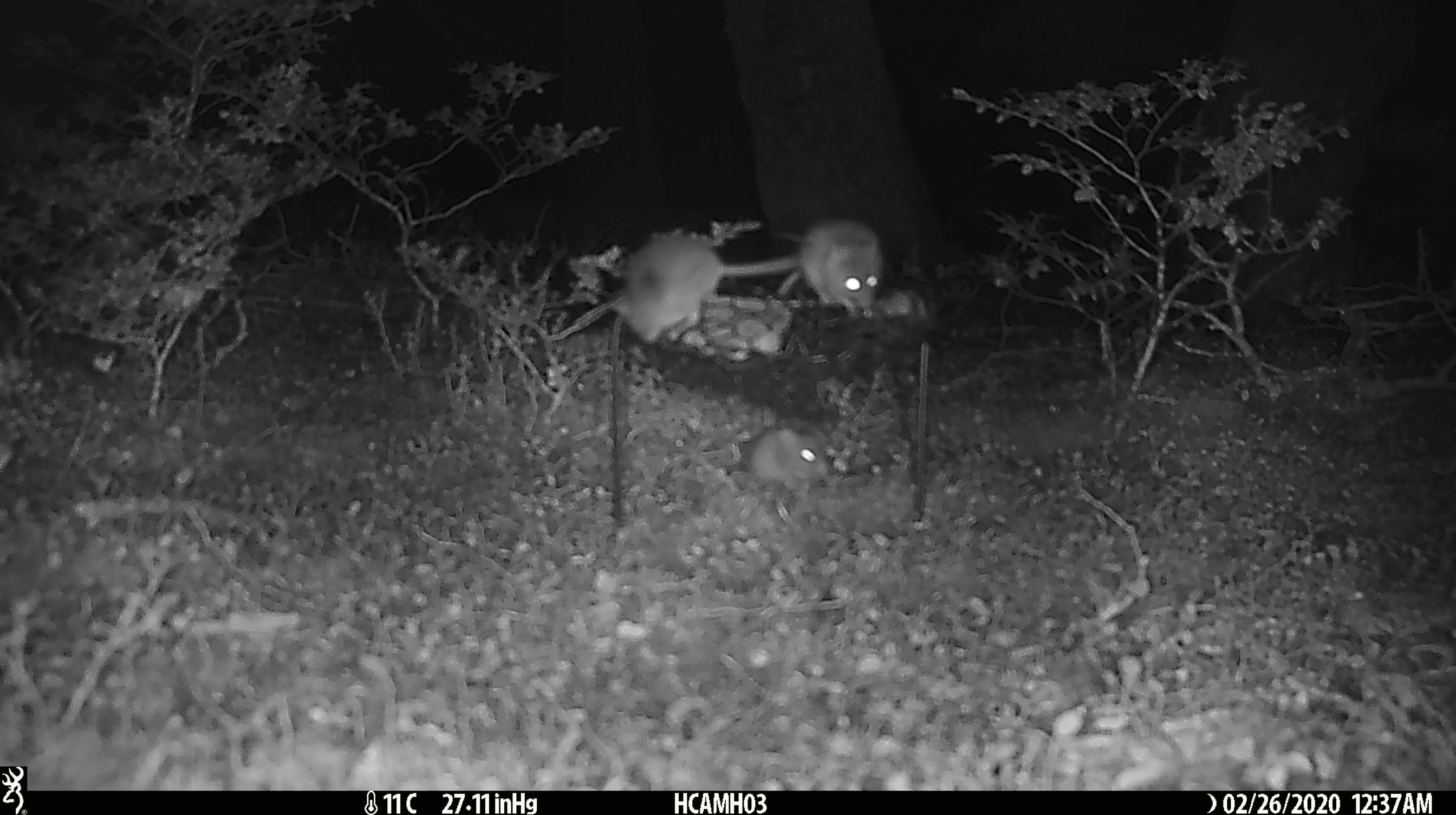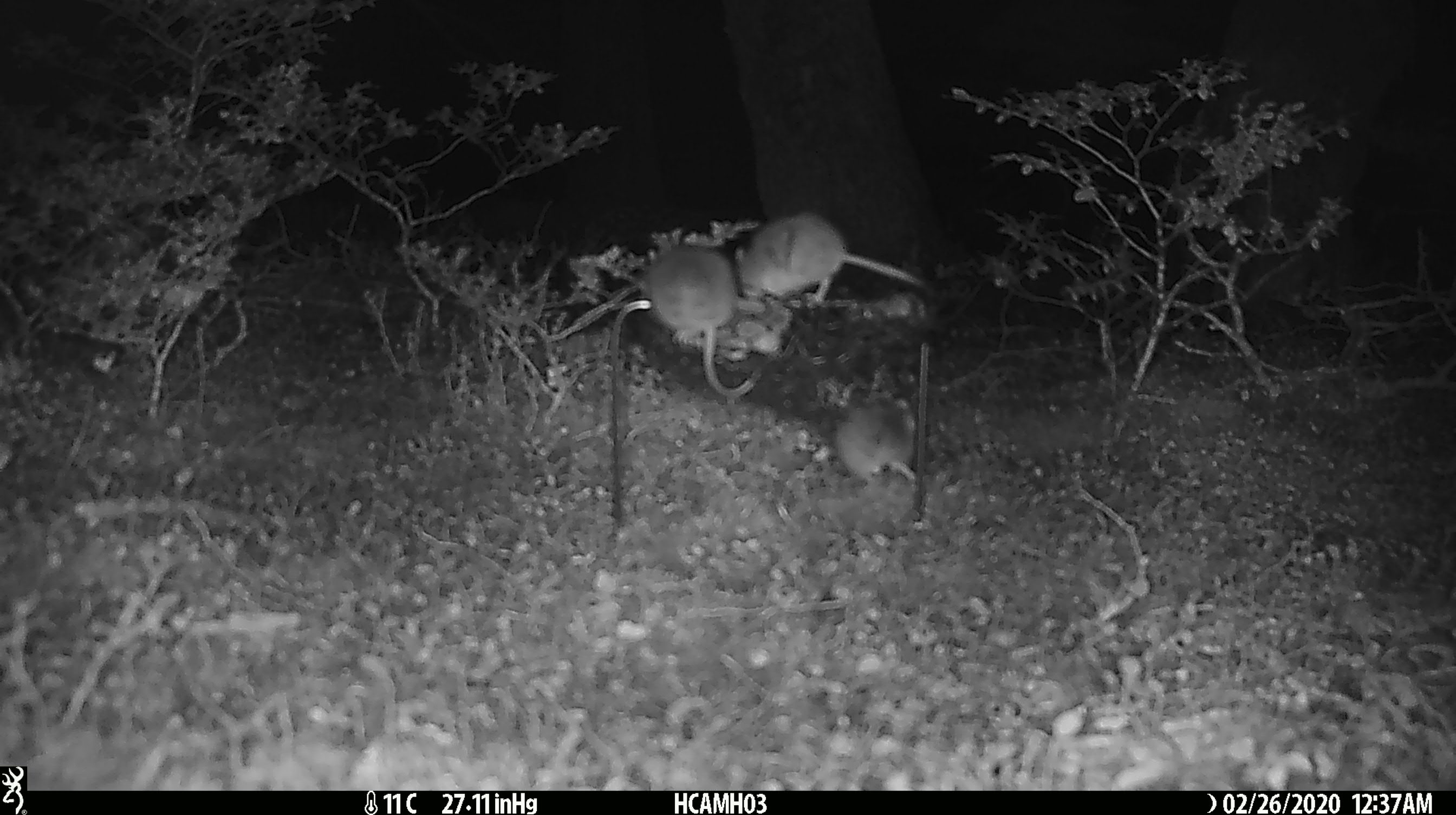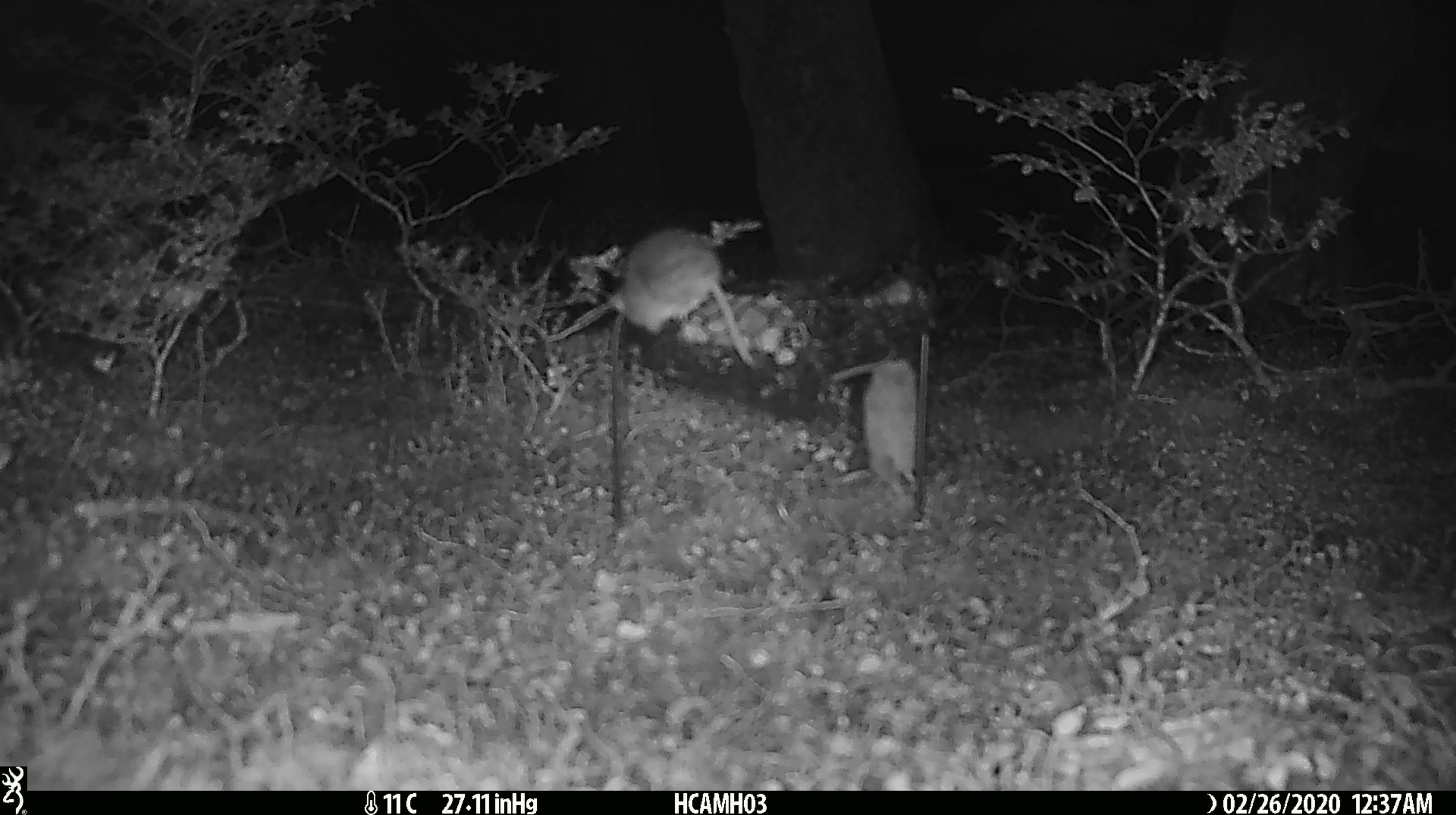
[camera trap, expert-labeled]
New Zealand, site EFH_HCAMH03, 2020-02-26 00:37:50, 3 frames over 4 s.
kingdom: Animalia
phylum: Chordata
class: Mammalia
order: Rodentia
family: Muridae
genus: Mus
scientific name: Mus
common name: mouse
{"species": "mouse (Mus)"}